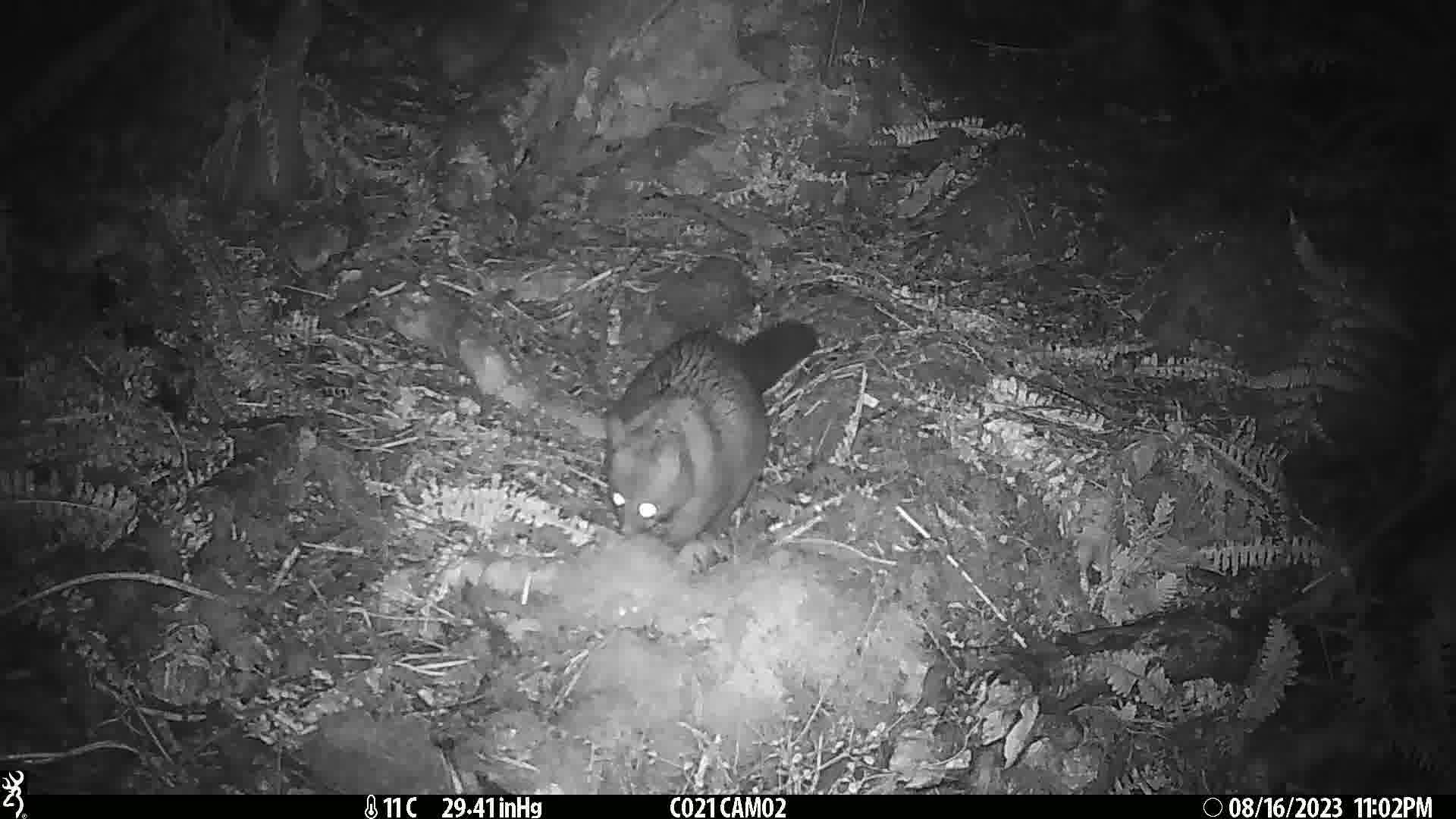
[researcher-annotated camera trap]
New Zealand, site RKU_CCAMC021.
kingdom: Animalia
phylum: Chordata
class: Mammalia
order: Diprotodontia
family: Phalangeridae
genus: Trichosurus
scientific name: Trichosurus vulpecula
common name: common brushtail possum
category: possum